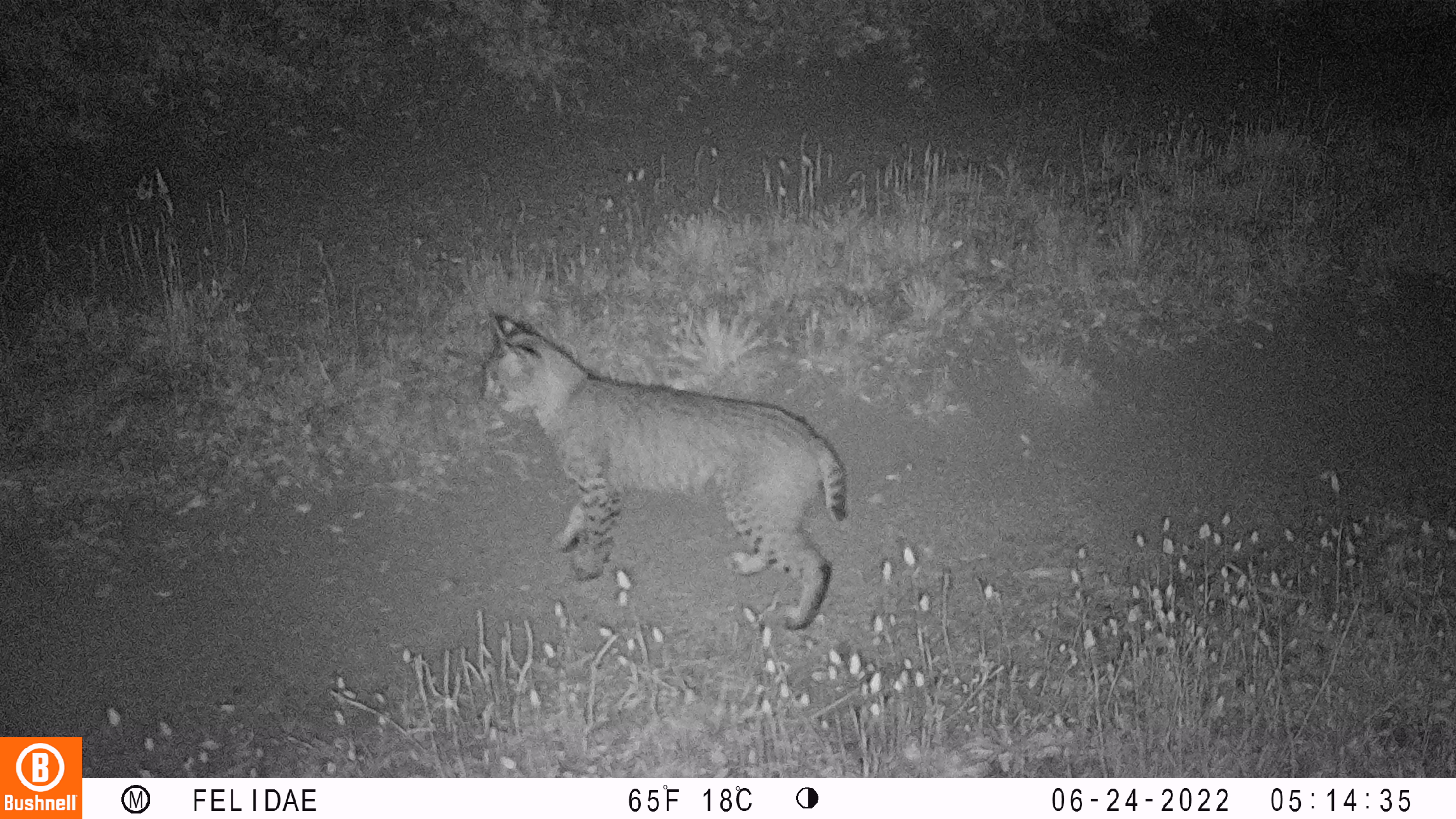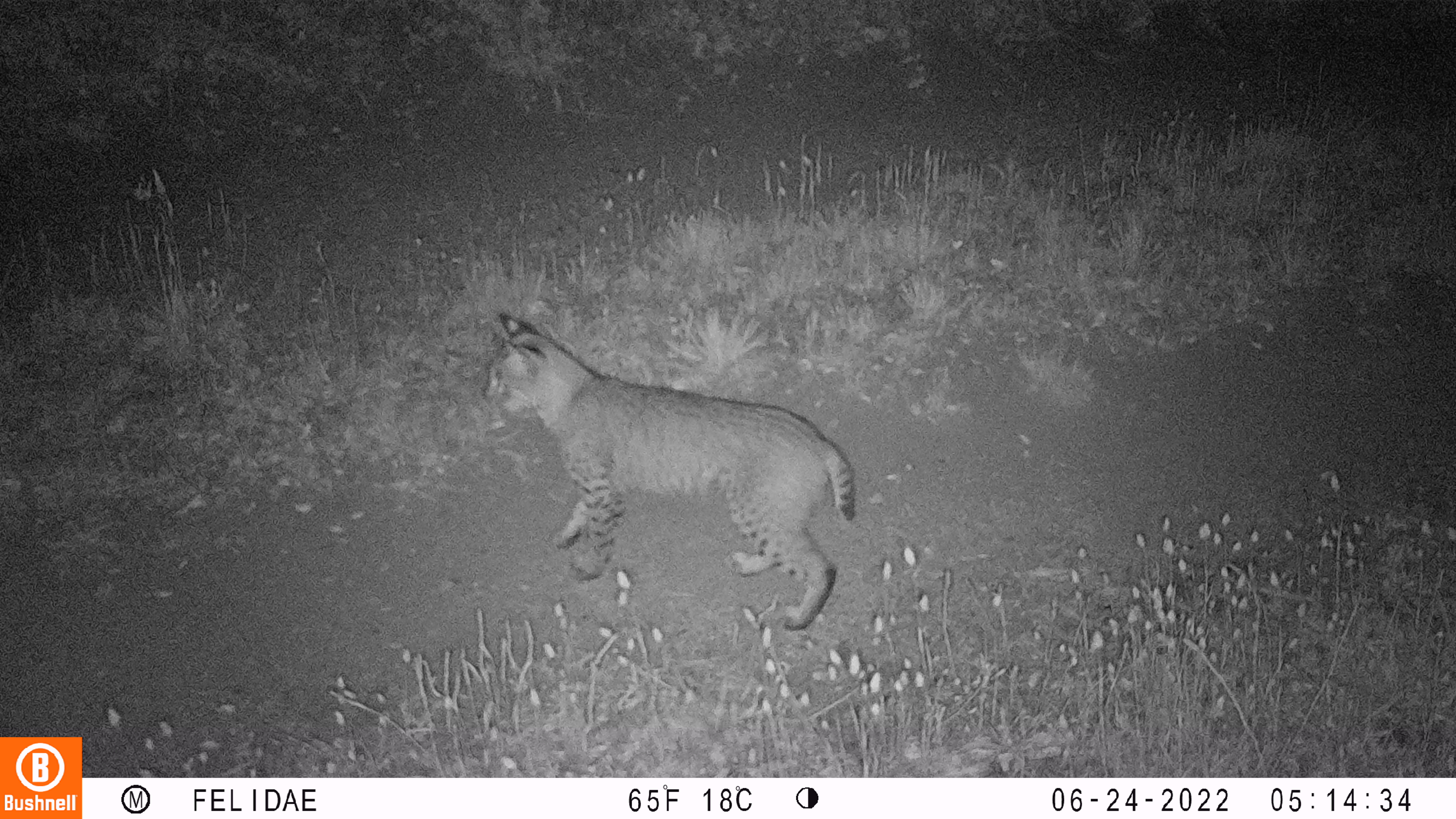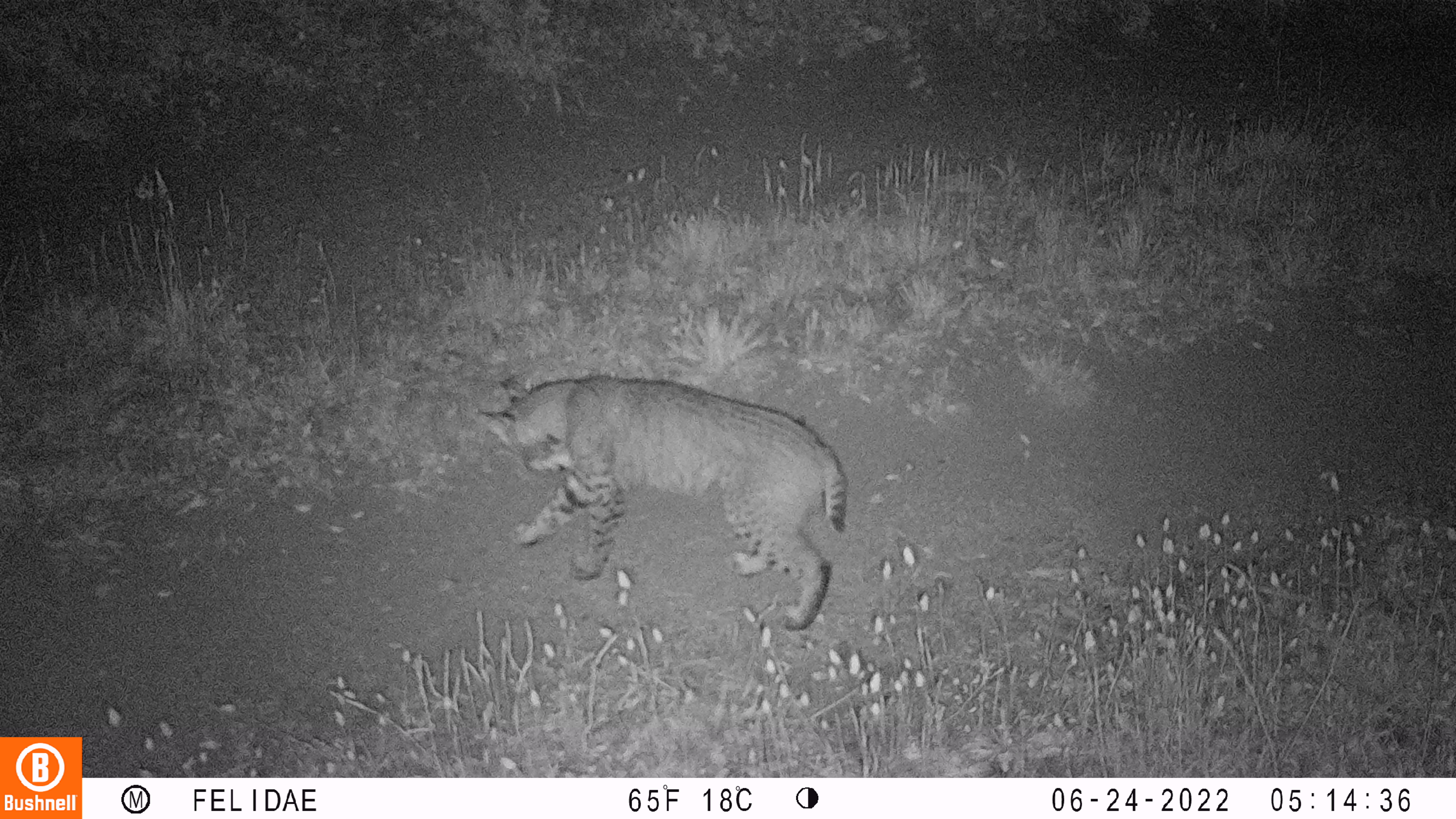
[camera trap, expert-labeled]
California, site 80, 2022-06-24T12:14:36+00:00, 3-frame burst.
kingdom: Animalia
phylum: Chordata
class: Mammalia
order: Carnivora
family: Felidae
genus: Lynx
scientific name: Lynx rufus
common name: bobcat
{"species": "bobcat (Lynx rufus)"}